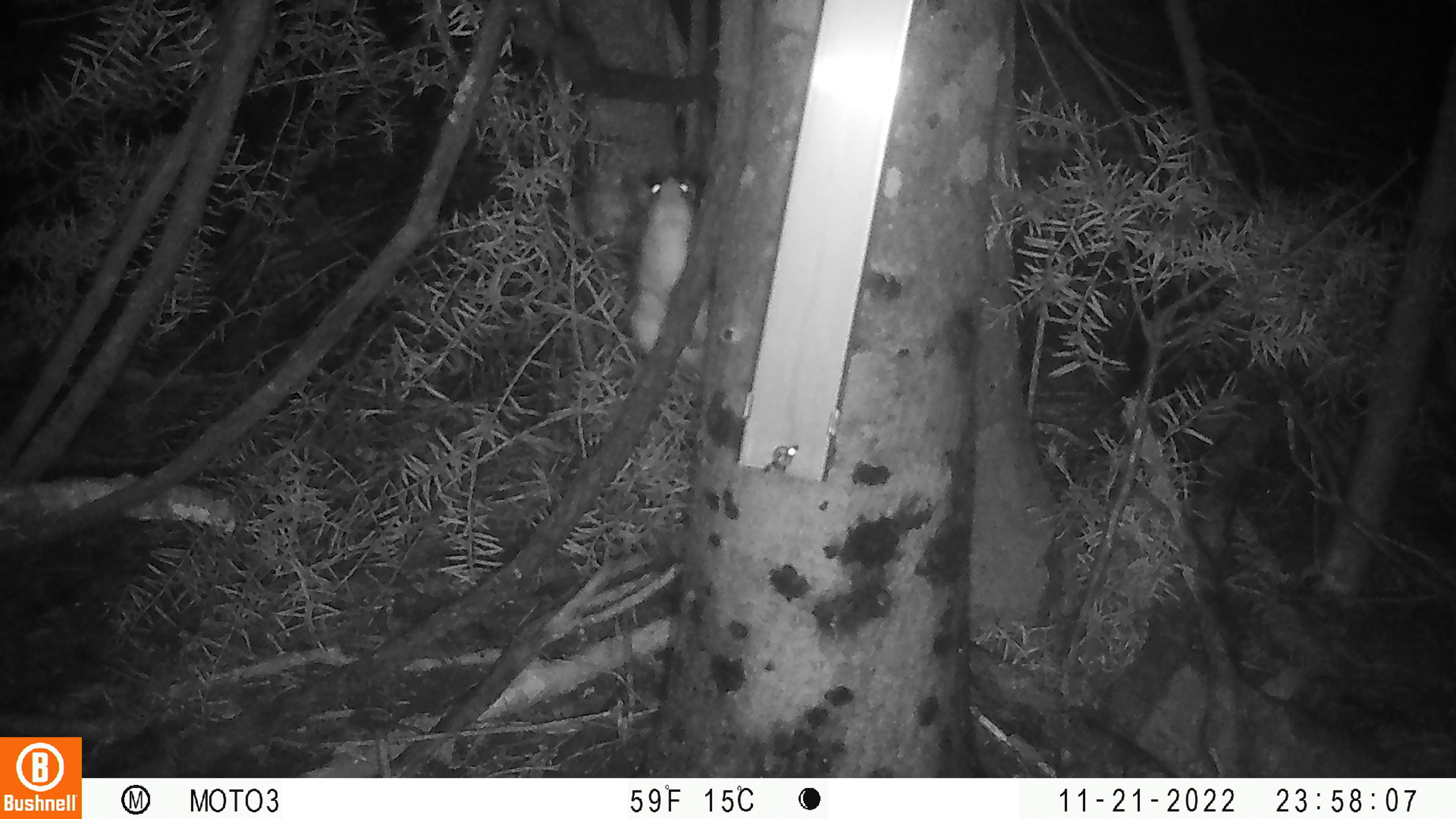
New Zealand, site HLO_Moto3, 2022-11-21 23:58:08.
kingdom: Animalia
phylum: Chordata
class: Mammalia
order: Rodentia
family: Muridae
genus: Rattus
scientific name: Rattus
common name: rat